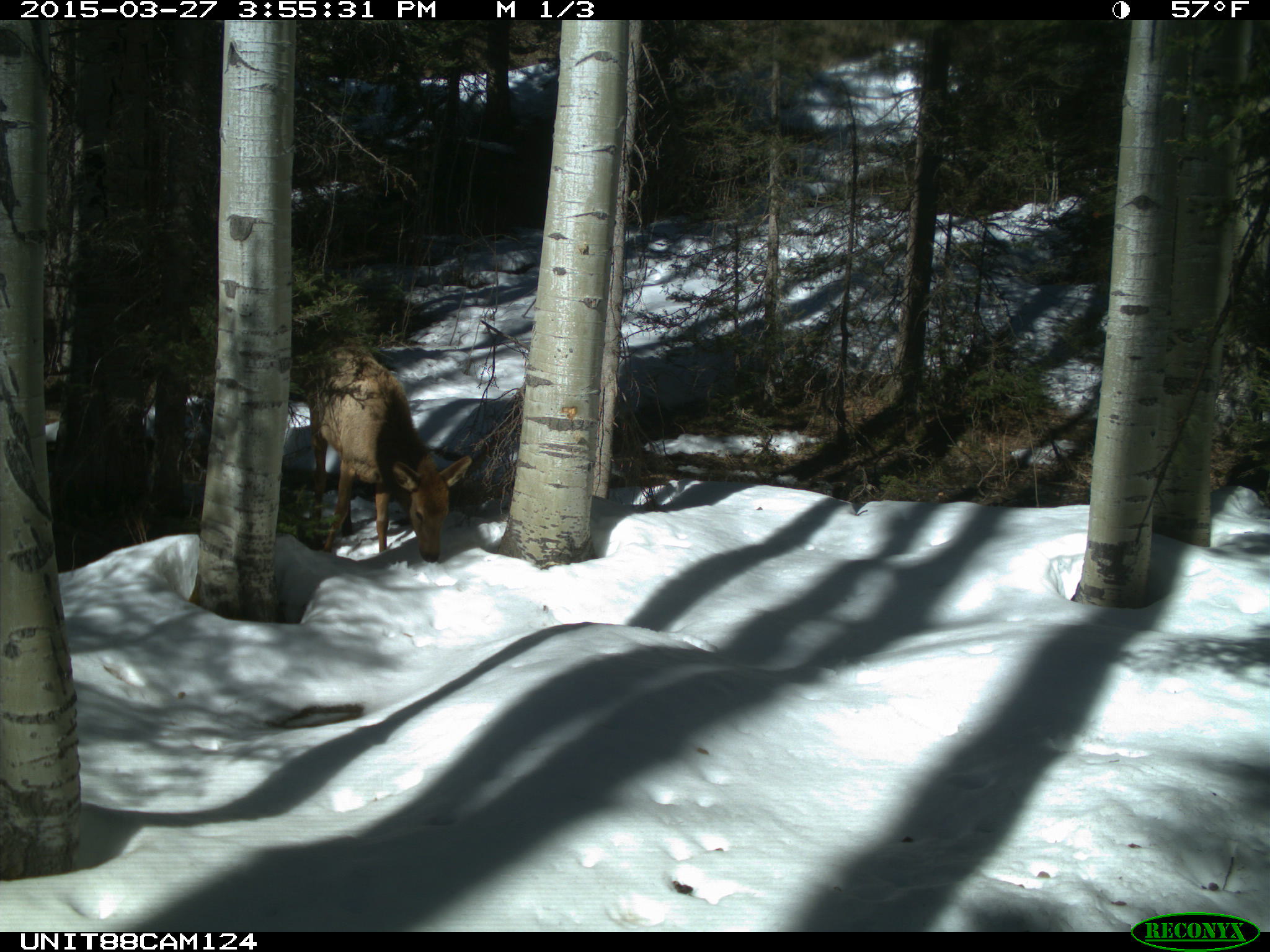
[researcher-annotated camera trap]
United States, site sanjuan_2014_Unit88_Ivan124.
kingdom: Animalia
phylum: Chordata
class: Mammalia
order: Artiodactyla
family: Cervidae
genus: Cervus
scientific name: Cervus elaphus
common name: red deer